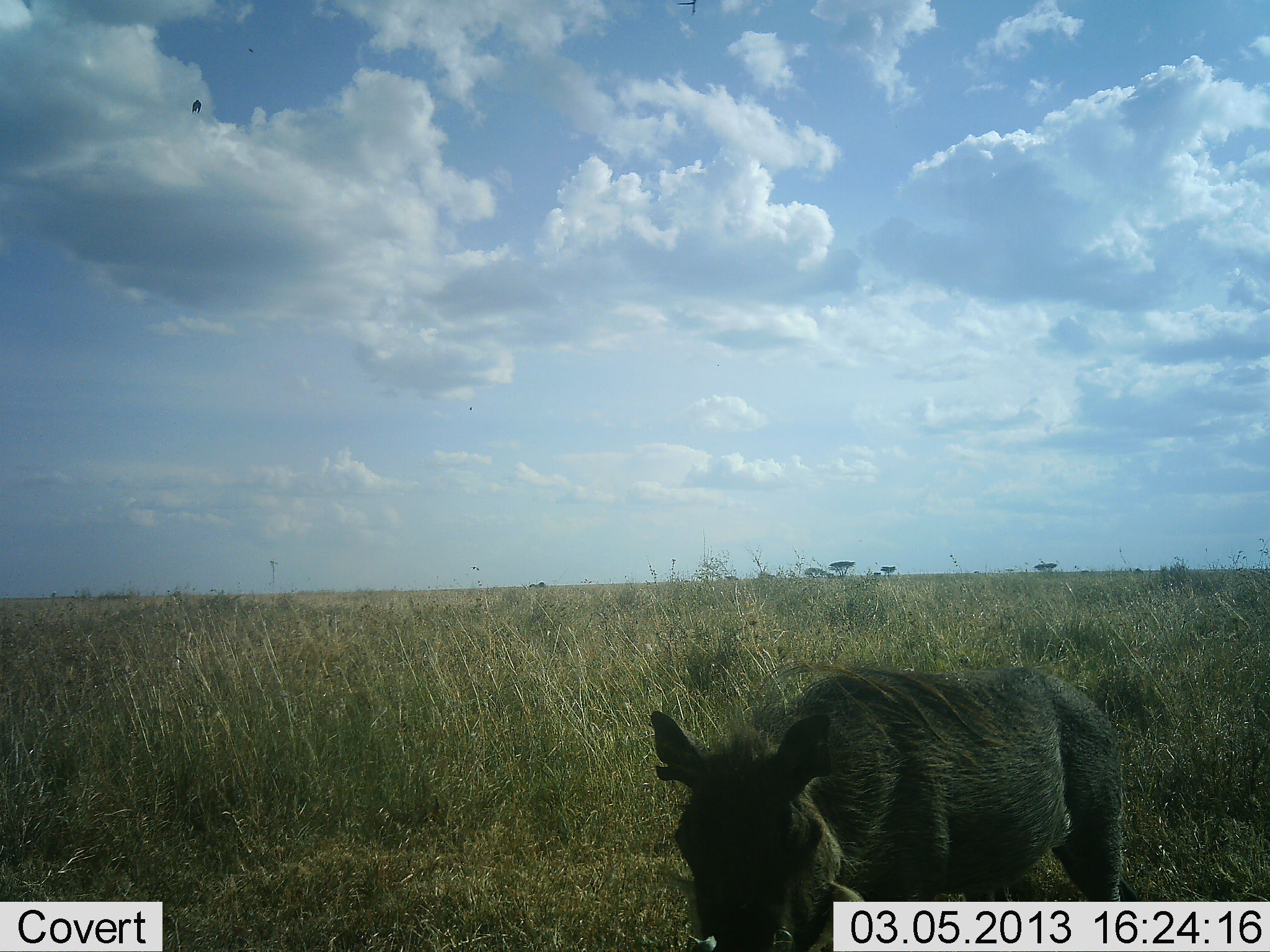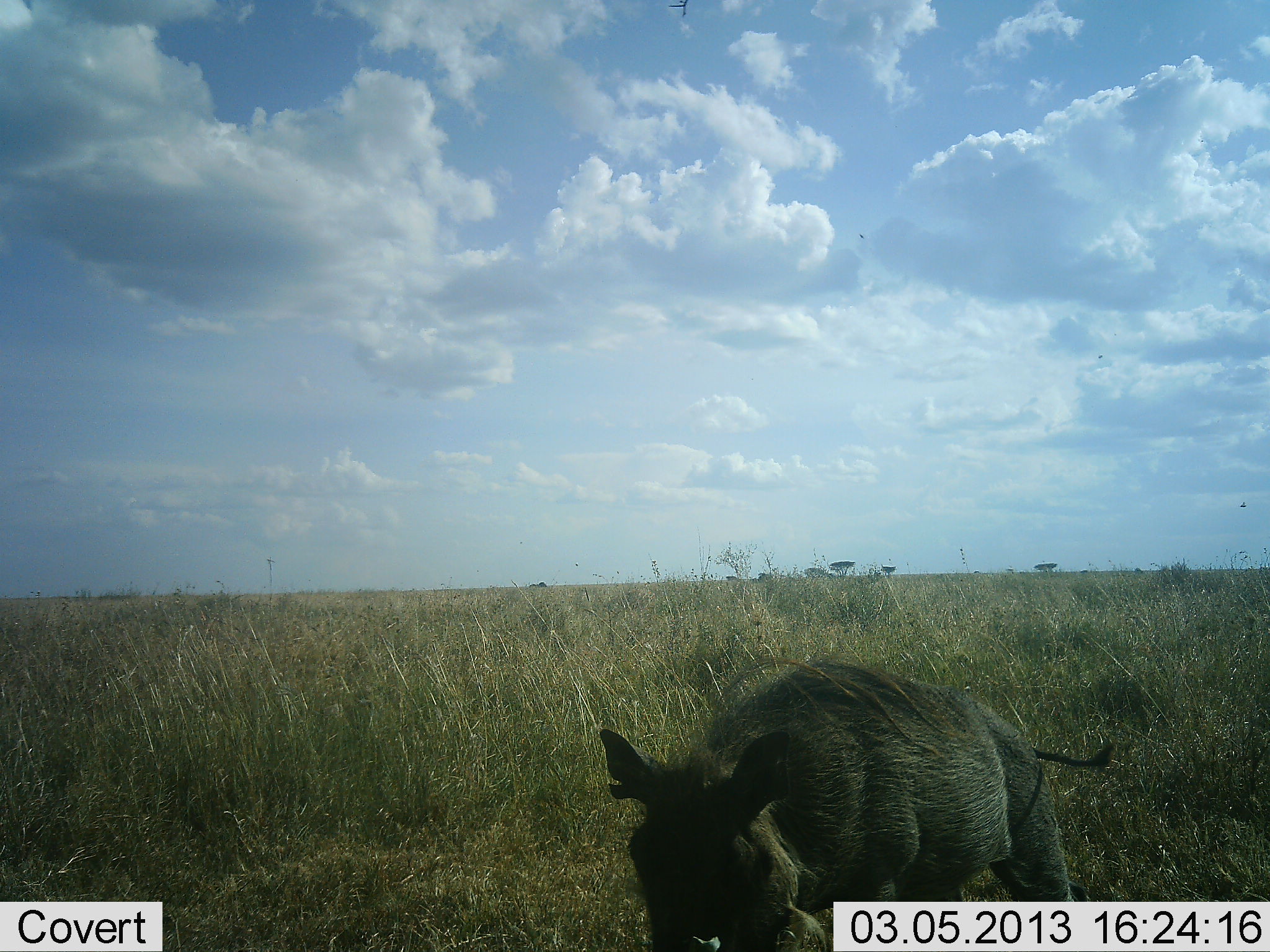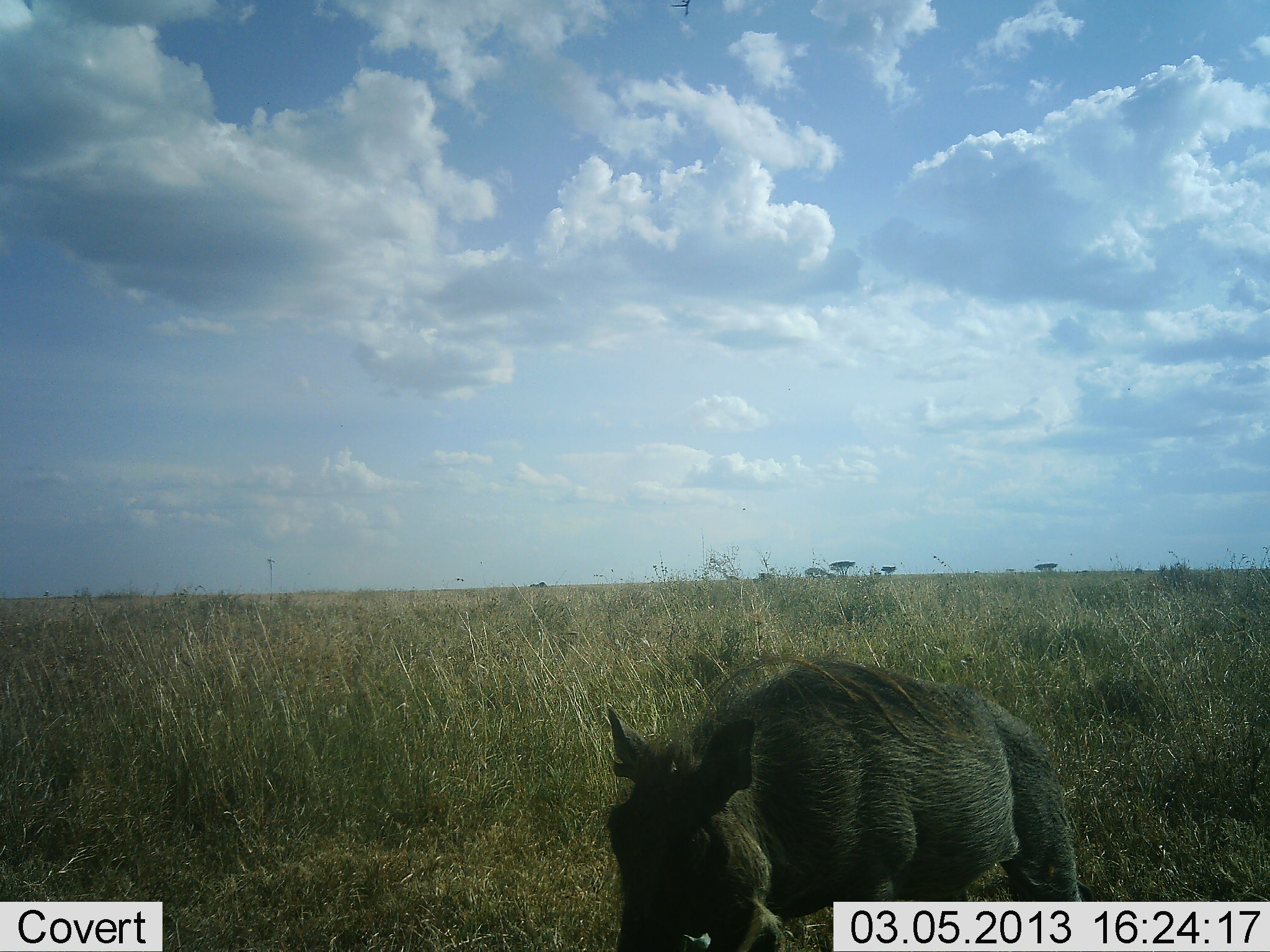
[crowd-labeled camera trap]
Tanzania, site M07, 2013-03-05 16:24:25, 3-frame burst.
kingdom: Animalia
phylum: Chordata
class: Mammalia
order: Artiodactyla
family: Suidae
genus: Phacochoerus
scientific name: Phacochoerus africanus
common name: warthog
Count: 1.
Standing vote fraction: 34%.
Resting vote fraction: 0%.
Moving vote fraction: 38%.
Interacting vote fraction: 0%.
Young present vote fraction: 0%.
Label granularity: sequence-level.